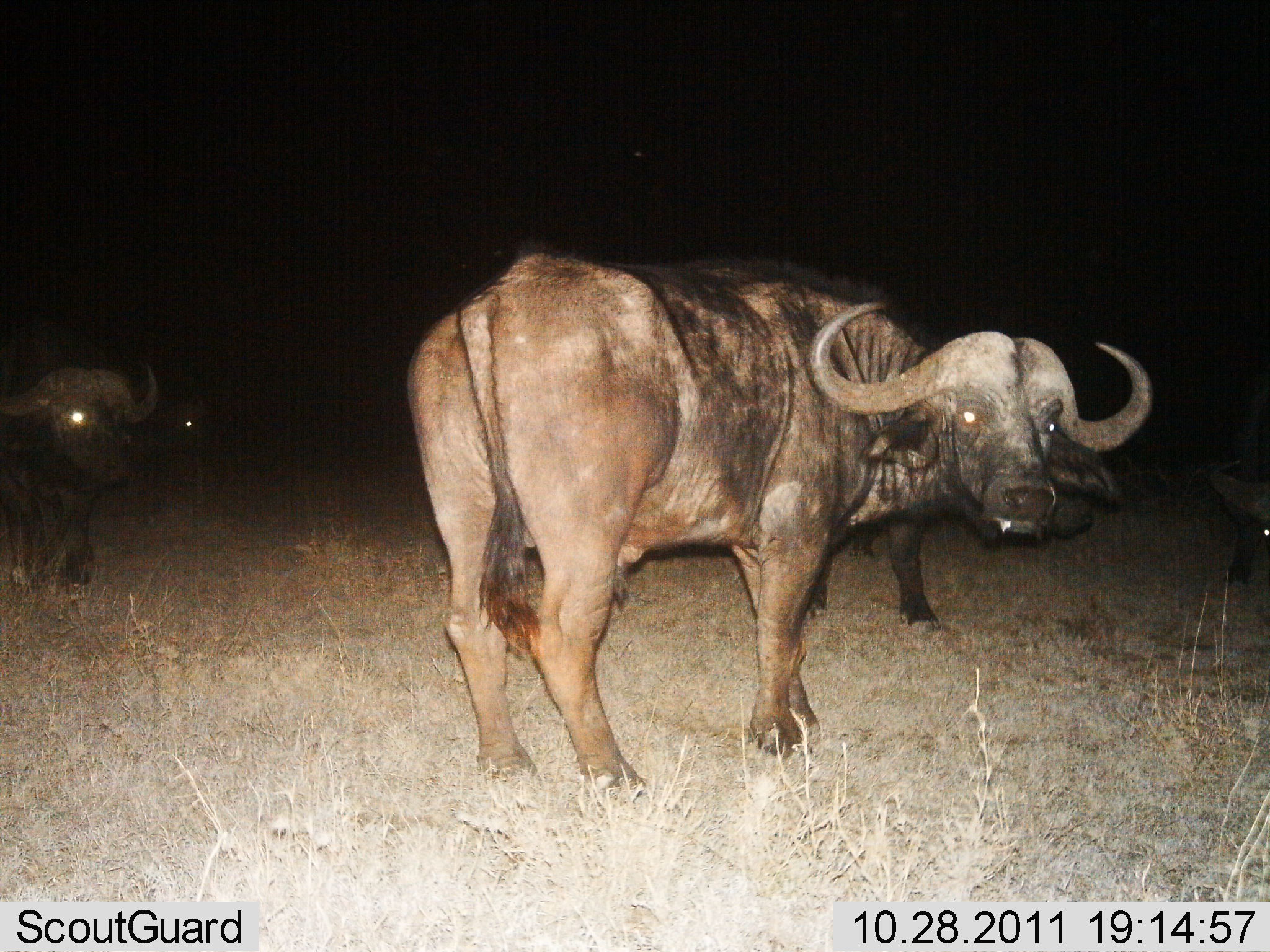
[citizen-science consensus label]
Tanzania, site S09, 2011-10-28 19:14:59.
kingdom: Animalia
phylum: Chordata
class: Mammalia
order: Artiodactyla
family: Bovidae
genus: Syncerus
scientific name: Syncerus caffer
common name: cape buffalo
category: buffalo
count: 4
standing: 100%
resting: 0%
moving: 8%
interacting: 0%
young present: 0%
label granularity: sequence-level